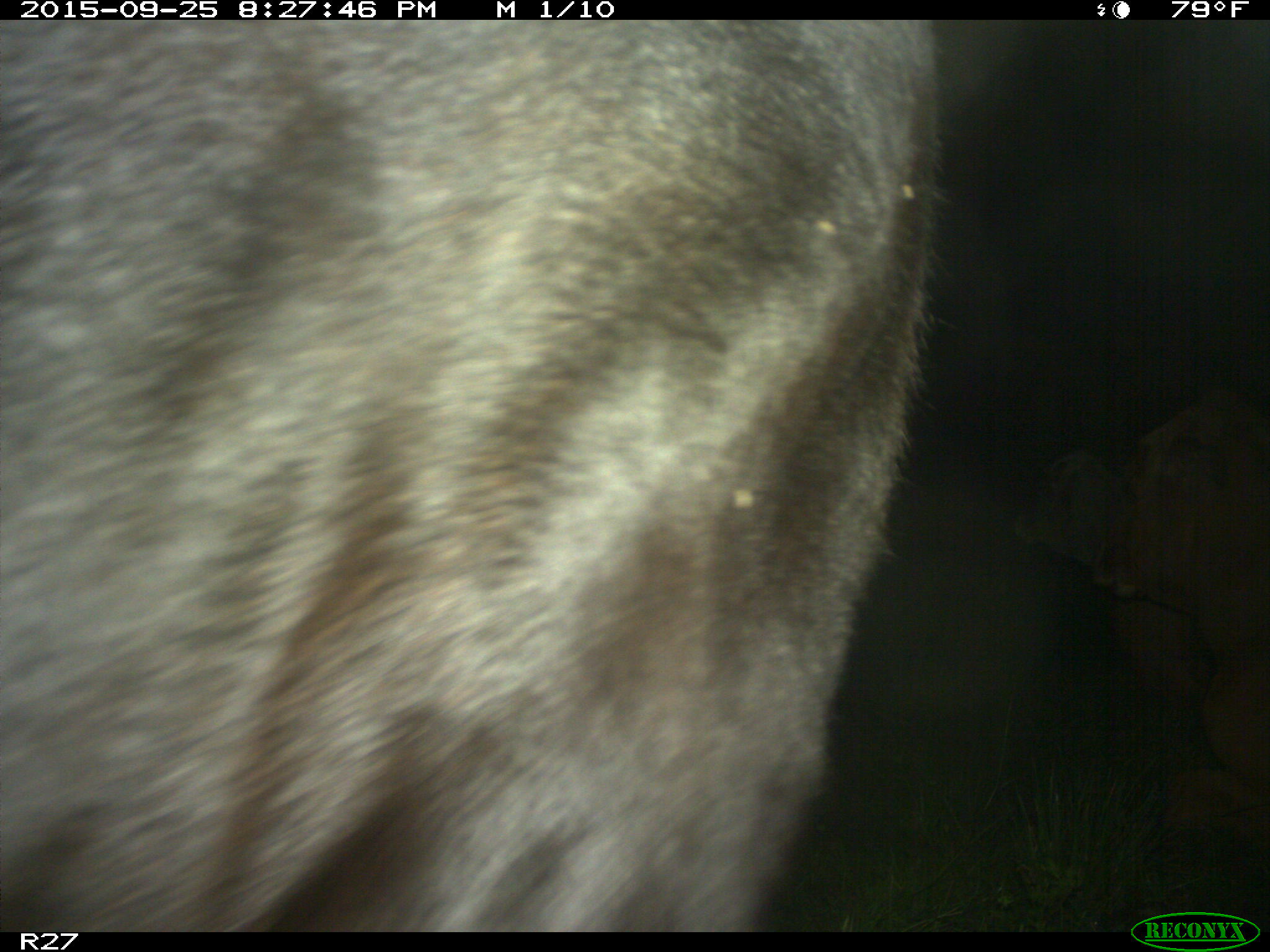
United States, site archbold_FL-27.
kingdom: Animalia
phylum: Chordata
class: Mammalia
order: Artiodactyla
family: Bovidae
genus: Bos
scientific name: Bos taurus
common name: domestic cow